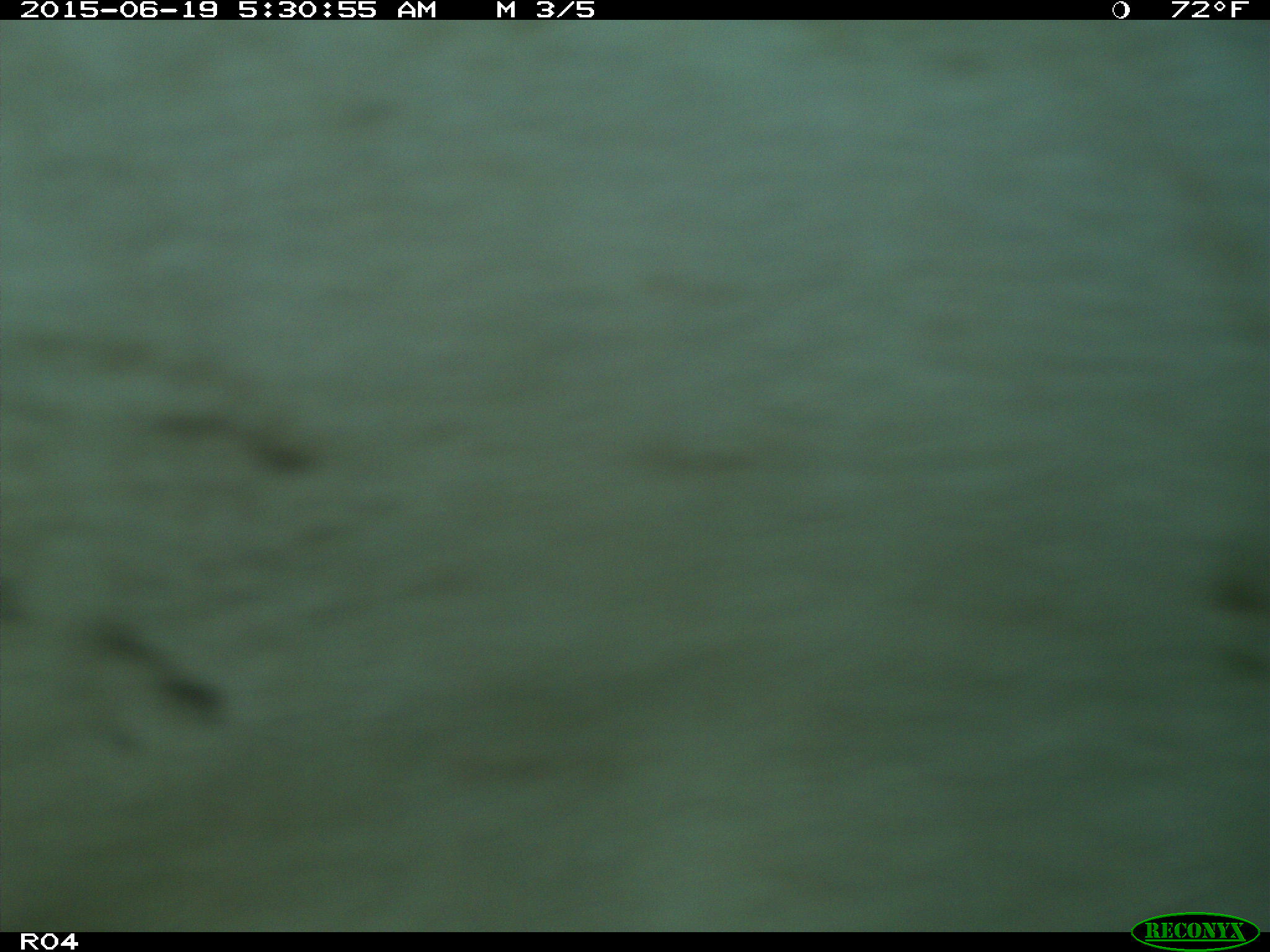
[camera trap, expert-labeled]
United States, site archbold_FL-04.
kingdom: Animalia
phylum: Chordata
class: Mammalia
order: Artiodactyla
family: Bovidae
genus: Bos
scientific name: Bos taurus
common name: domestic cow